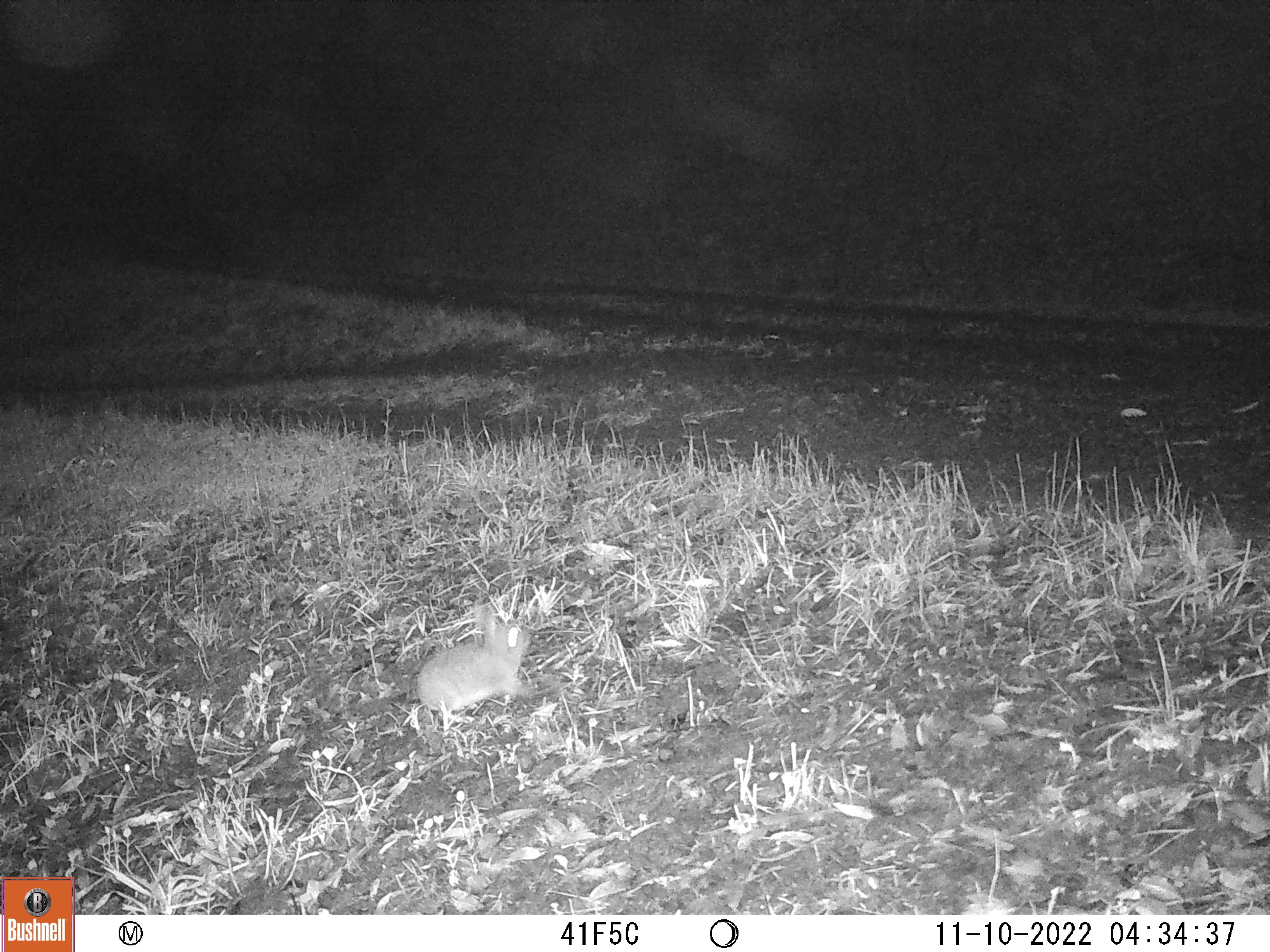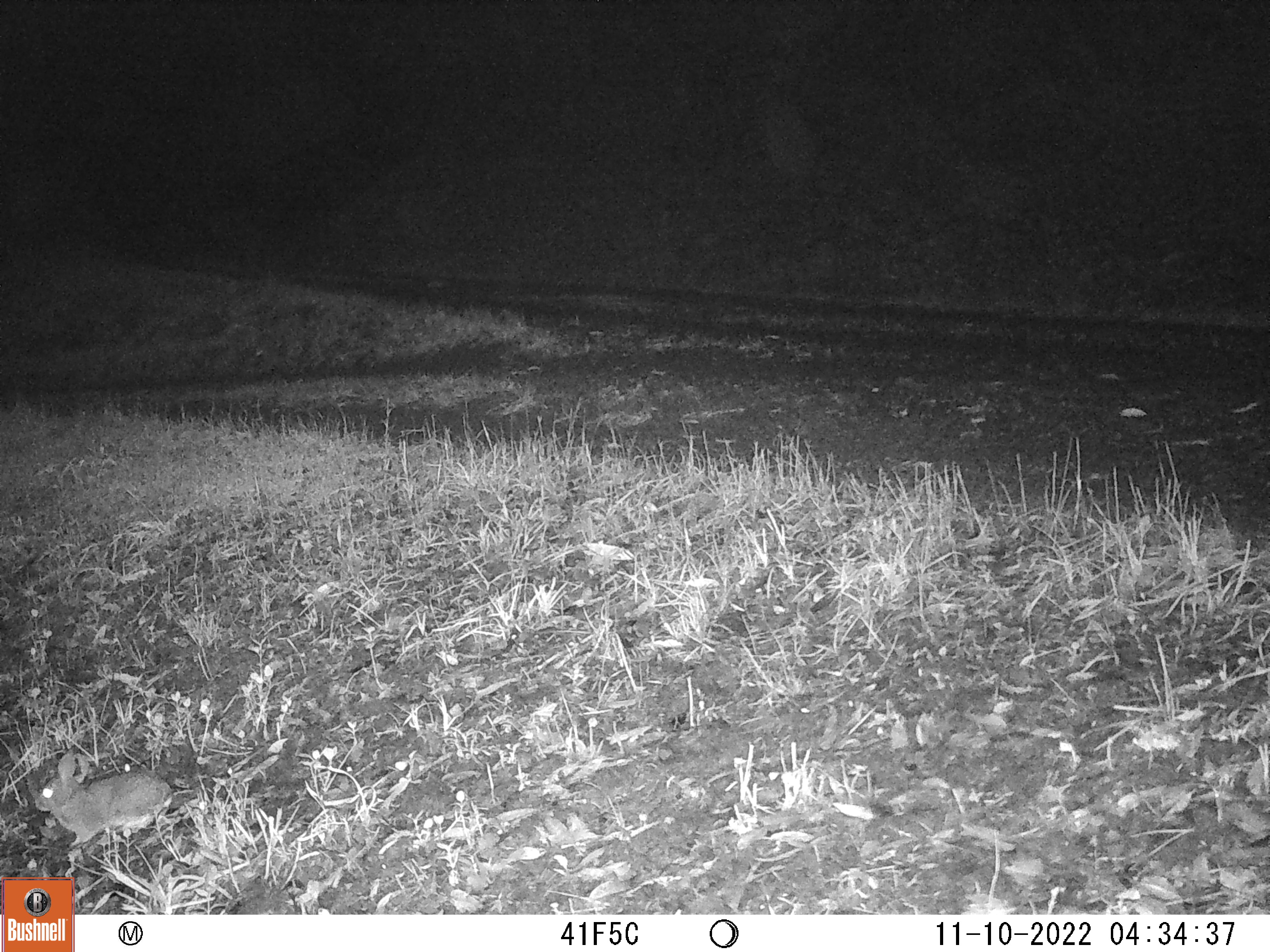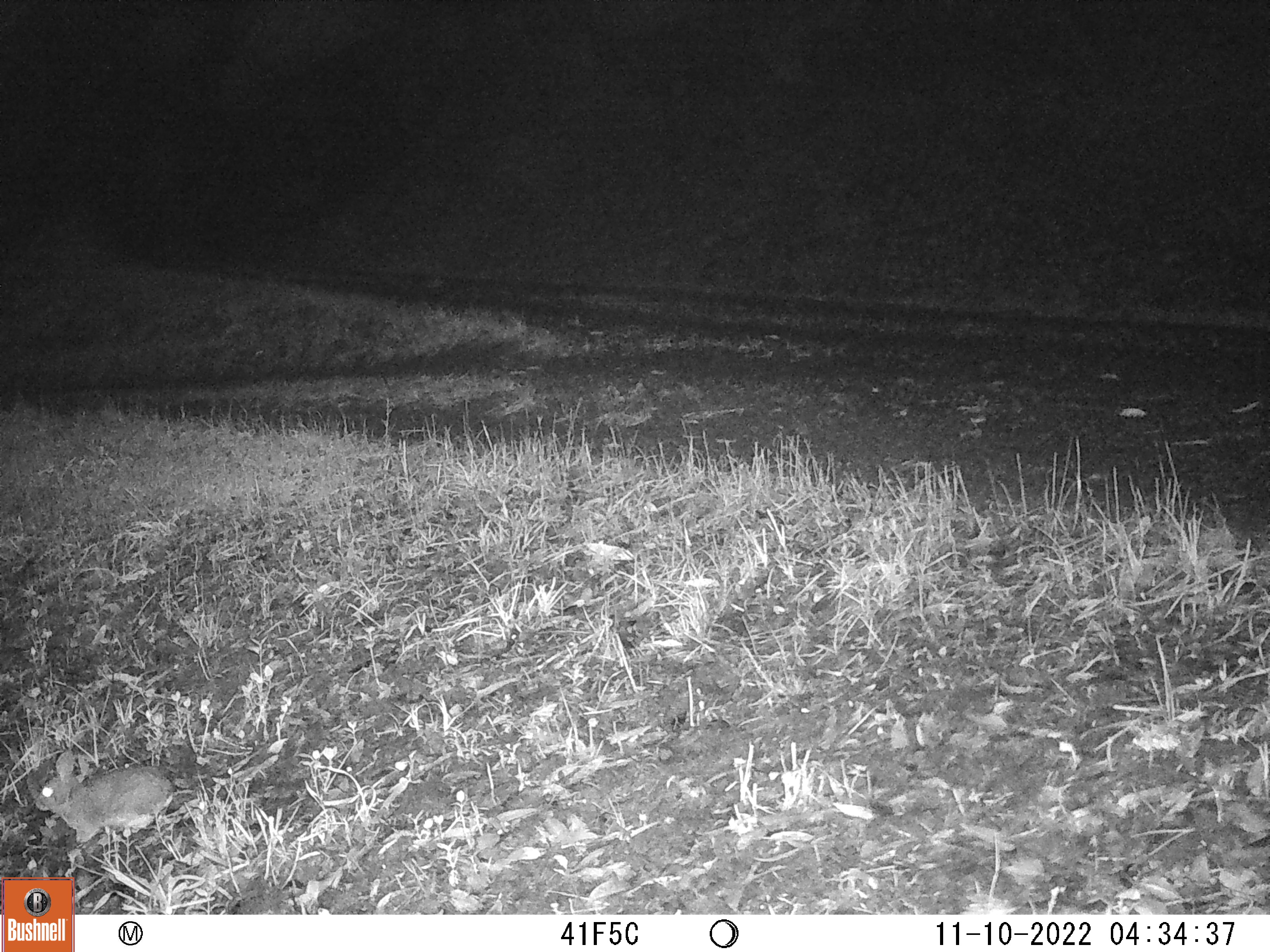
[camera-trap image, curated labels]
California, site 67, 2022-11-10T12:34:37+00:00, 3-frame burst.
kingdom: Animalia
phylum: Chordata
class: Mammalia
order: Lagomorpha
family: Leporidae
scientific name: Leporidae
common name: rabbit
Rabbit (Leporidae).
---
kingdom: Animalia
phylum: Chordata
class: Mammalia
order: Lagomorpha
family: Leporidae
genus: Sylvilagus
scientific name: Sylvilagus bachmani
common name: brush rabbit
Brush rabbit (Sylvilagus bachmani).